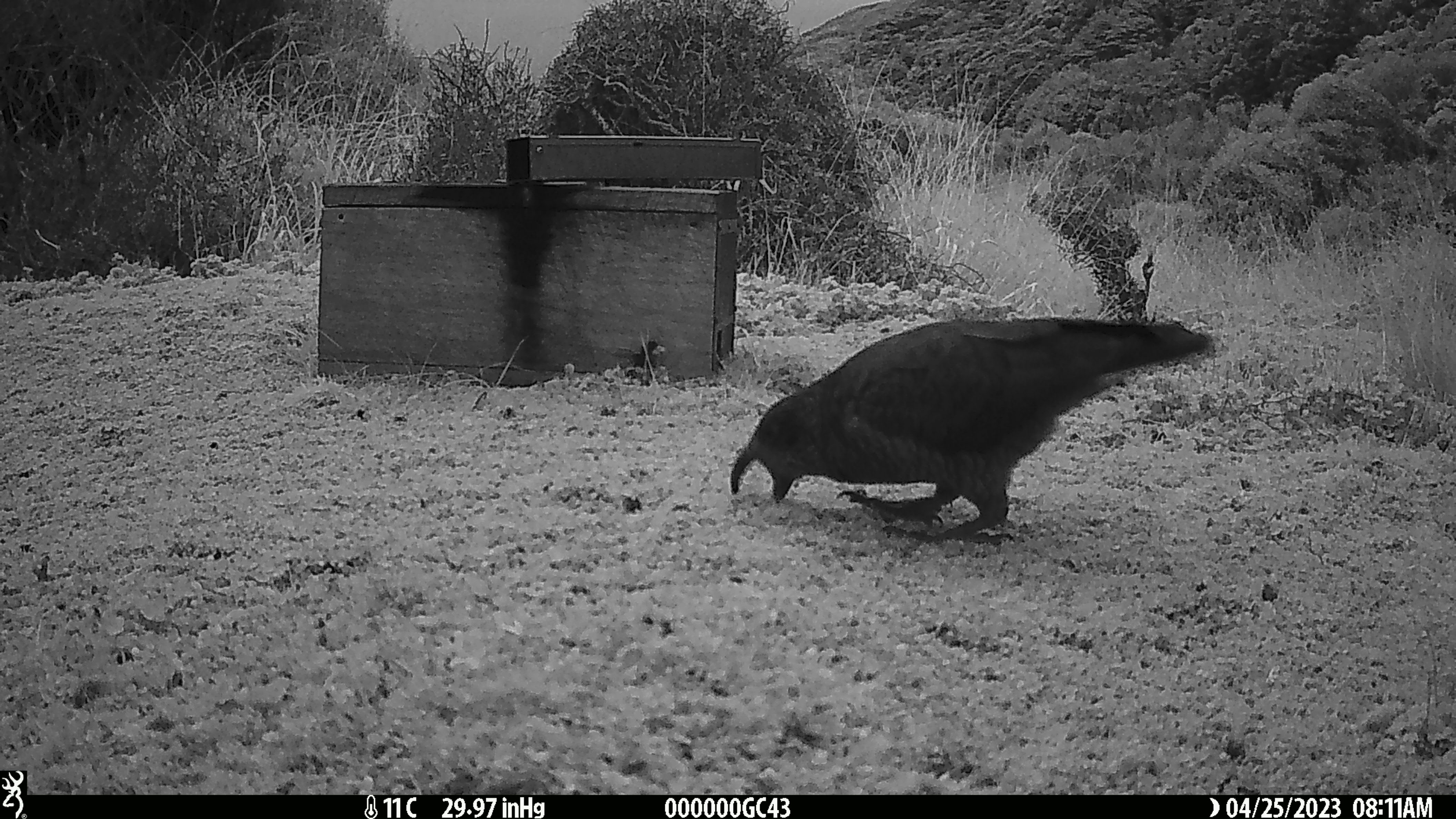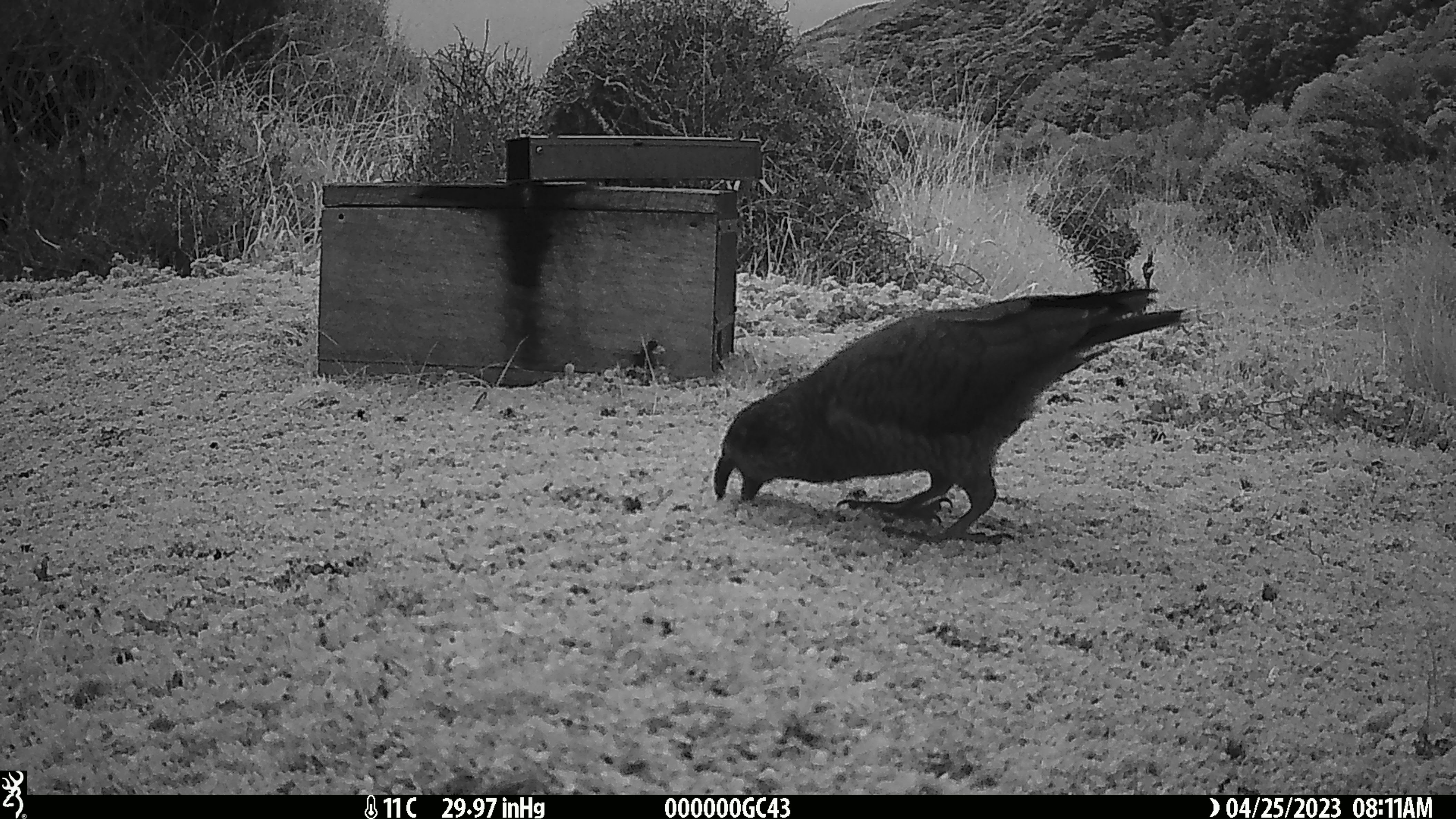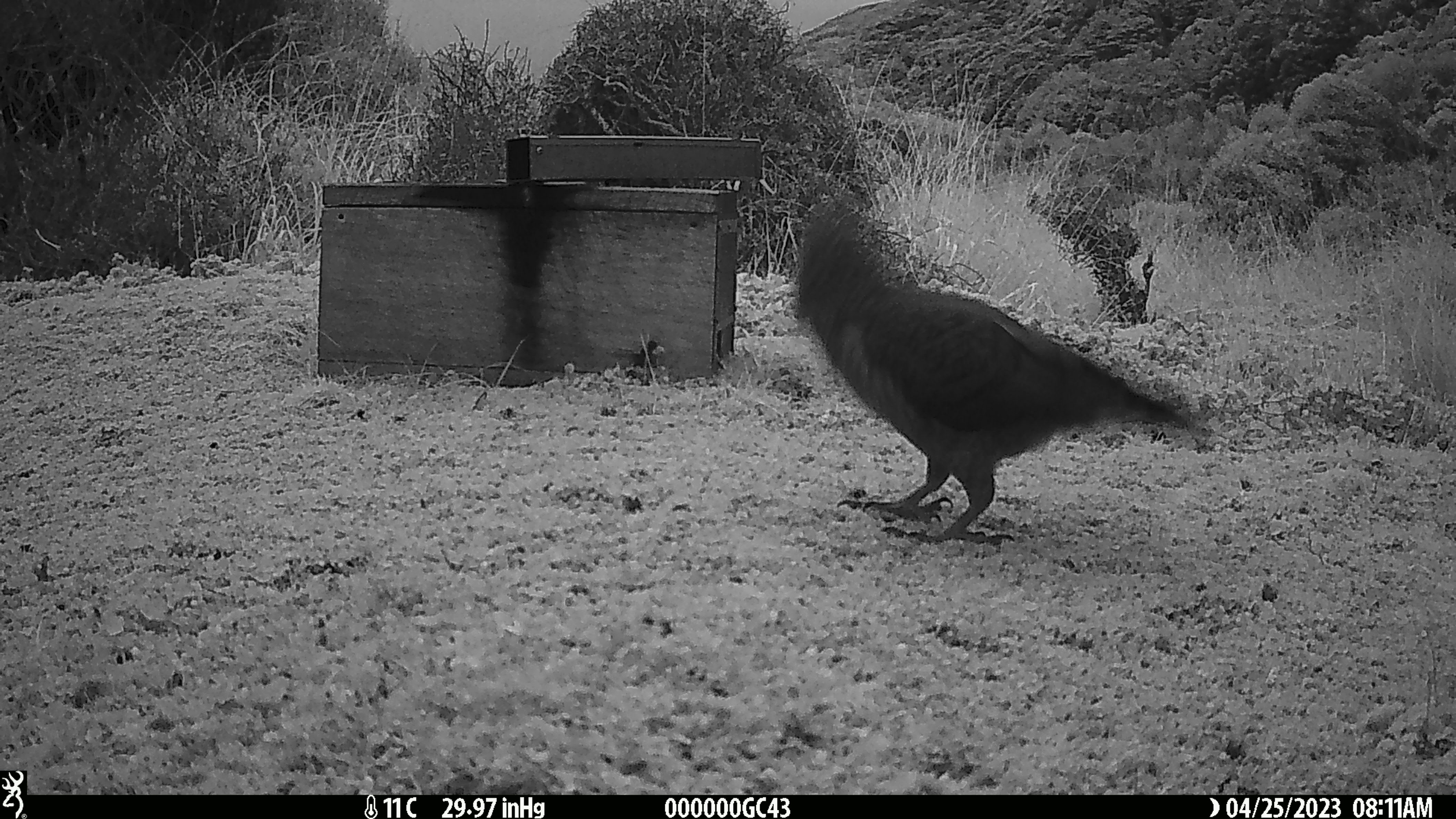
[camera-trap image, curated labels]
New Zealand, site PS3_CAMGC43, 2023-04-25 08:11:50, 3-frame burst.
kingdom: Animalia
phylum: Chordata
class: Aves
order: Psittaciformes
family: Strigopidae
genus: Nestor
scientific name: Nestor notabilis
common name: kea